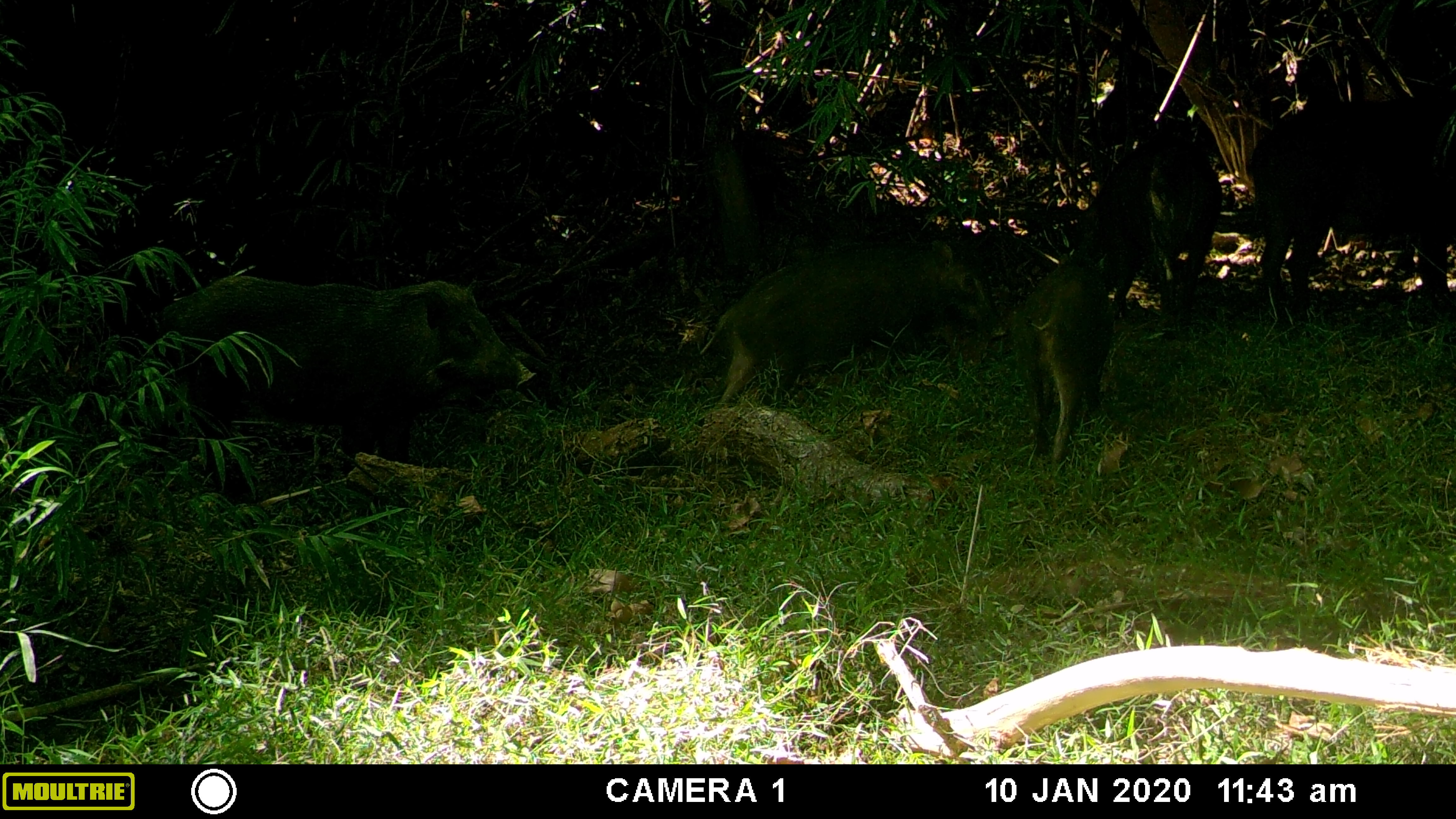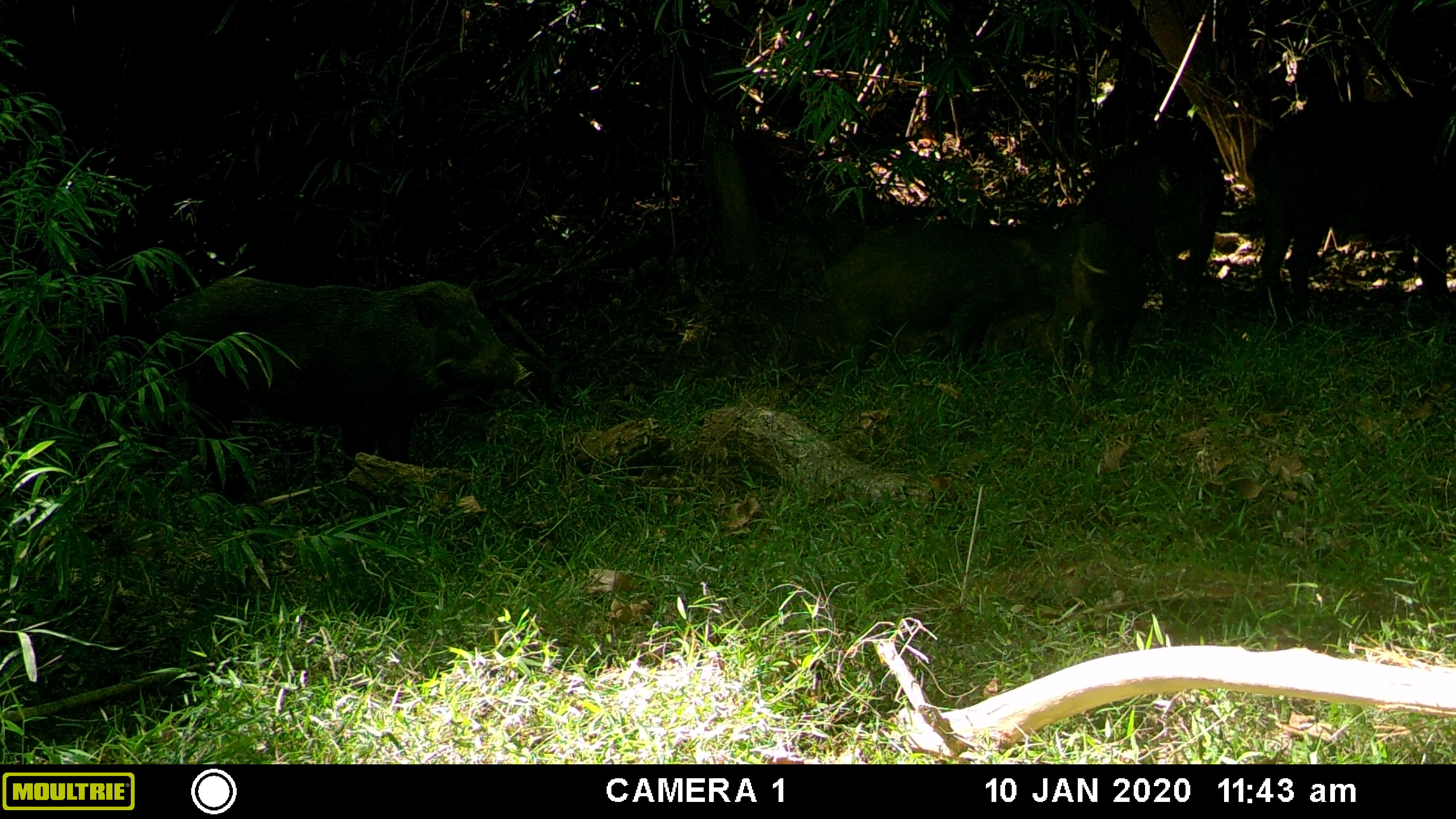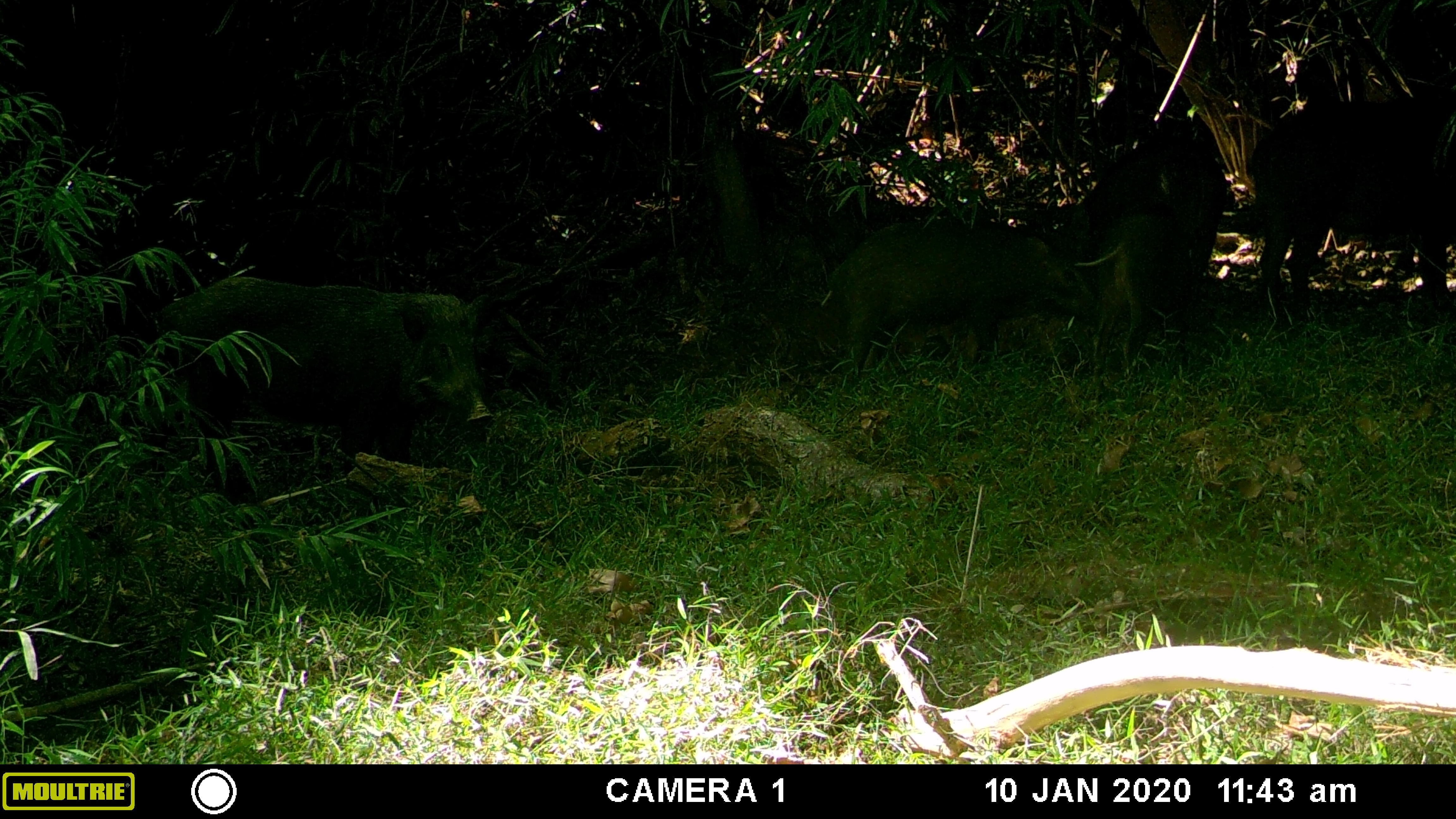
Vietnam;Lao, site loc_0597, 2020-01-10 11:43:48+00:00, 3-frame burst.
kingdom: Animalia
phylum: Chordata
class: Mammalia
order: Artiodactyla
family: Suidae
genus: Sus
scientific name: Sus scrofa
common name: eurasian wild pig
Eurasian wild pig (Sus scrofa). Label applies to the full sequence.